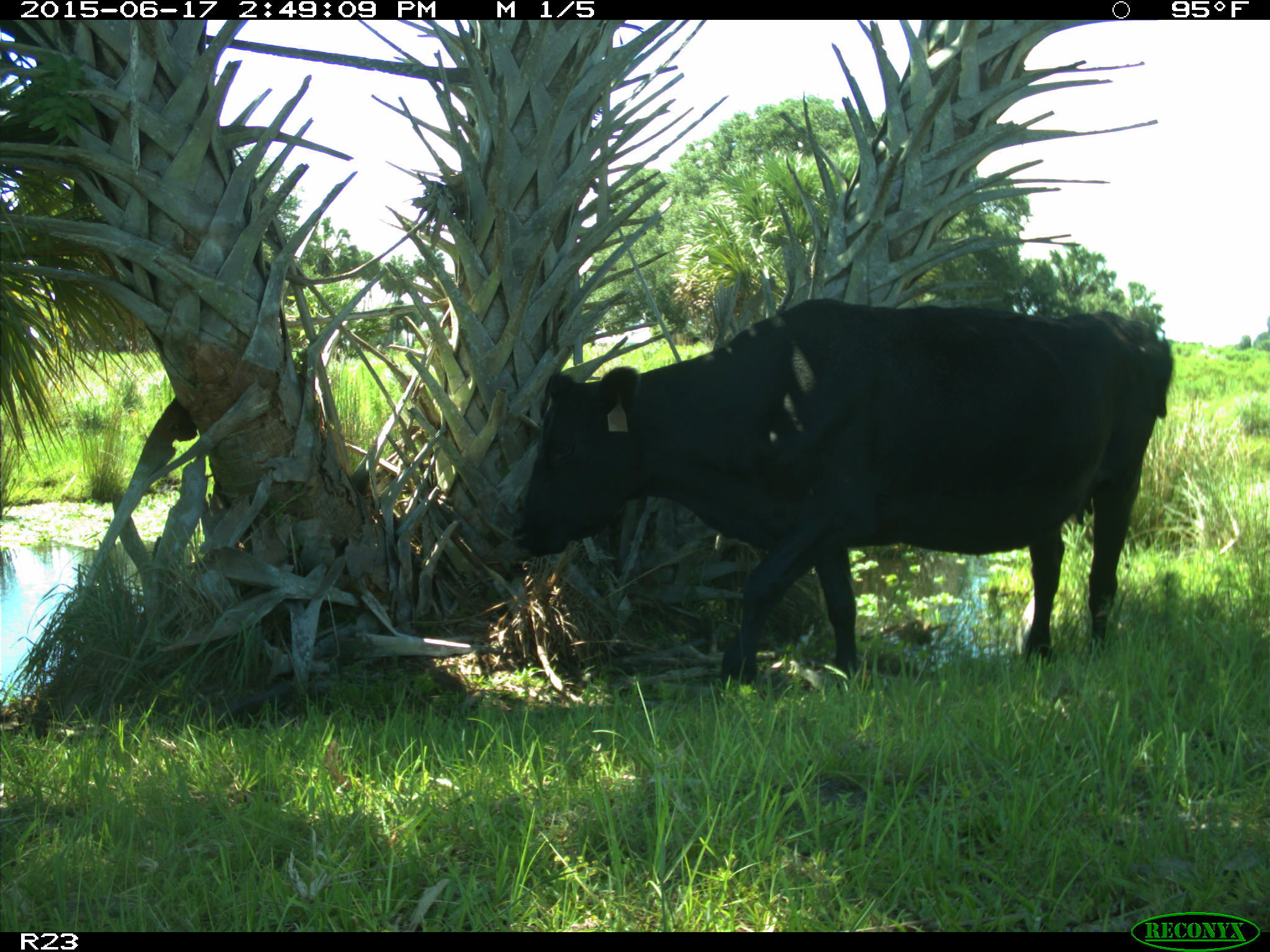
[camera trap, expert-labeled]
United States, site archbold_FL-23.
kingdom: Animalia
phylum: Chordata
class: Mammalia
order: Artiodactyla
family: Bovidae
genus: Bos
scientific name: Bos taurus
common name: domestic cow